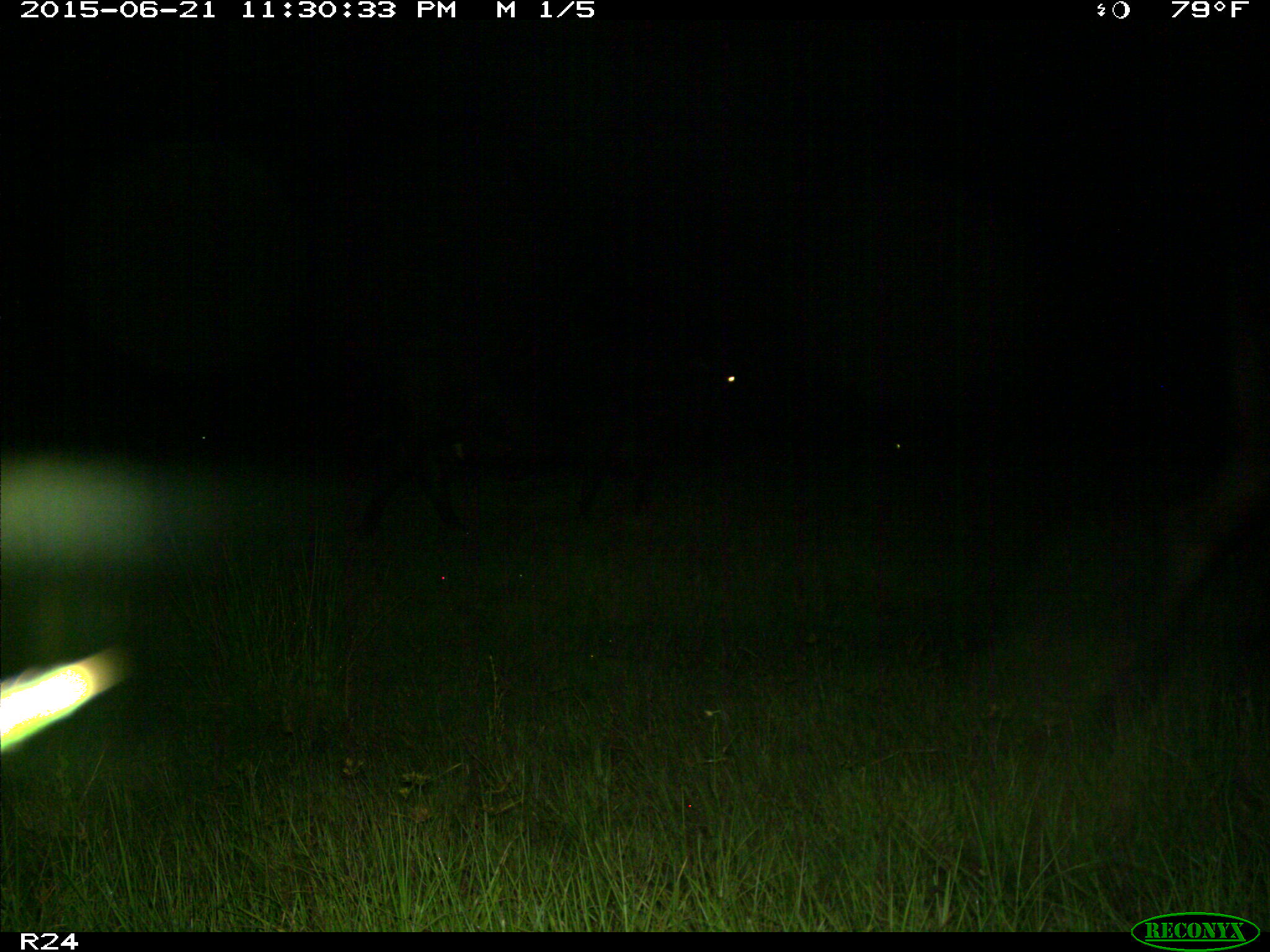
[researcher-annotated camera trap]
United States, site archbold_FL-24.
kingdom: Animalia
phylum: Chordata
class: Mammalia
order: Artiodactyla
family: Bovidae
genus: Bos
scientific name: Bos taurus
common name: domestic cow